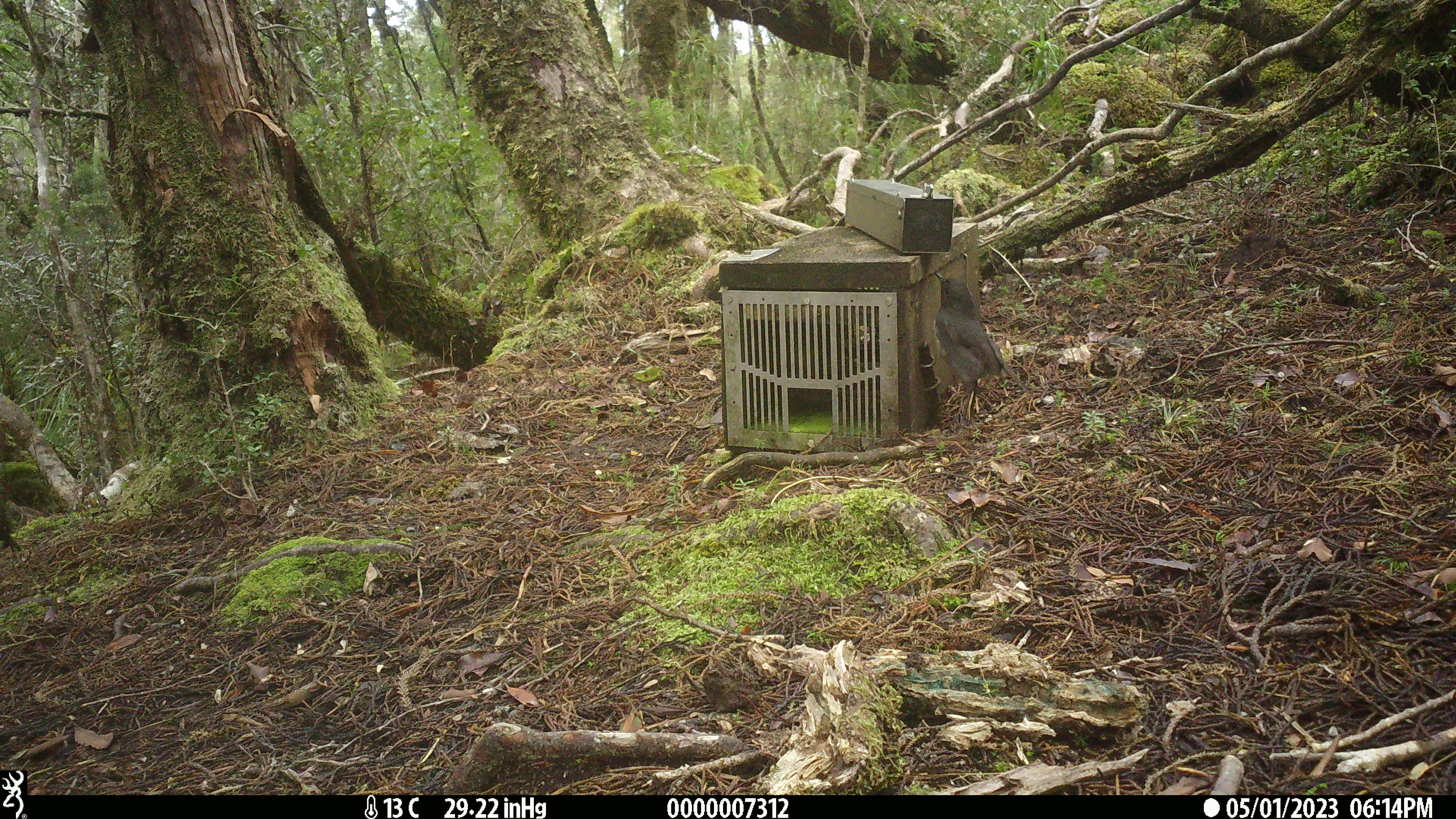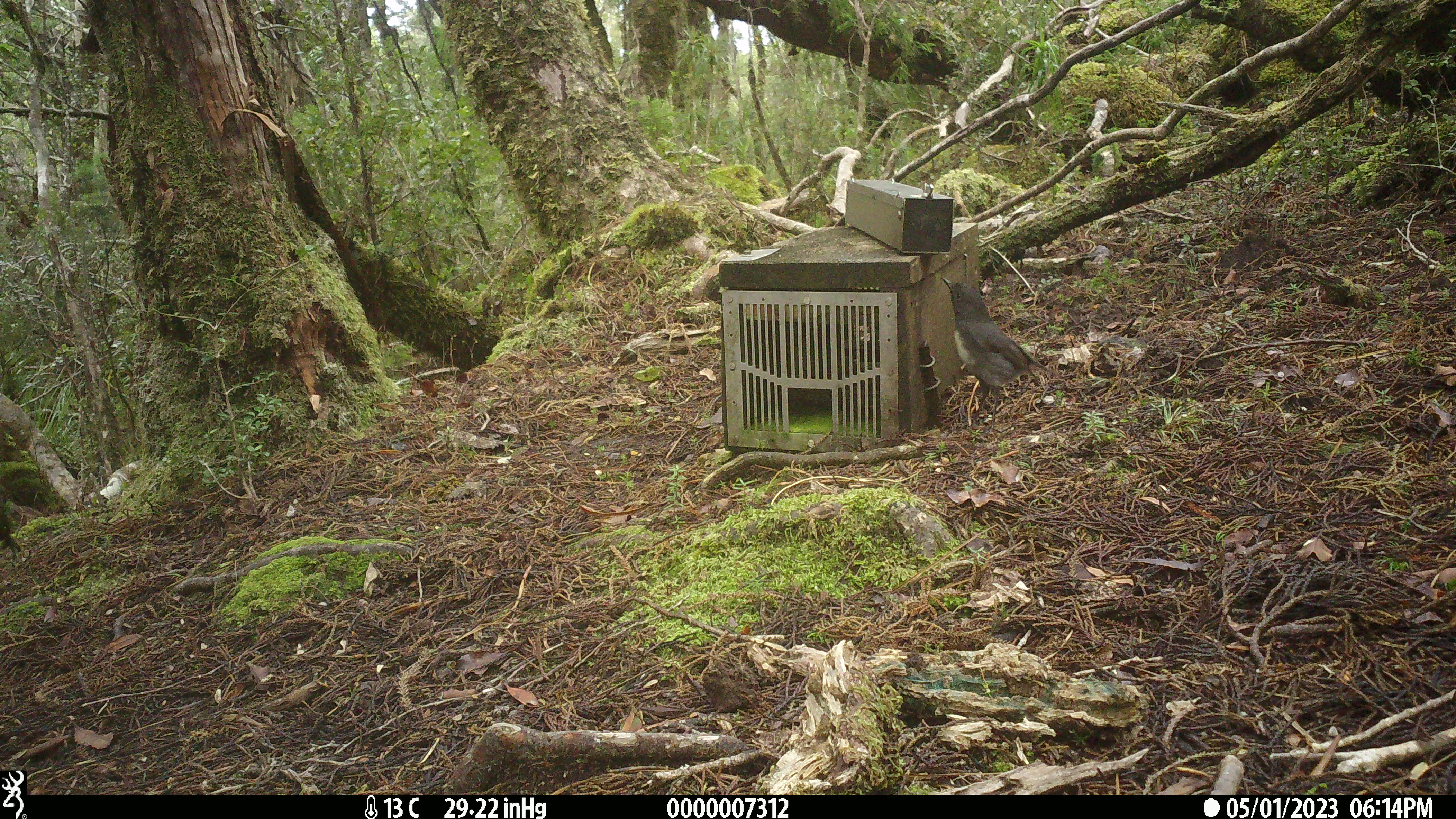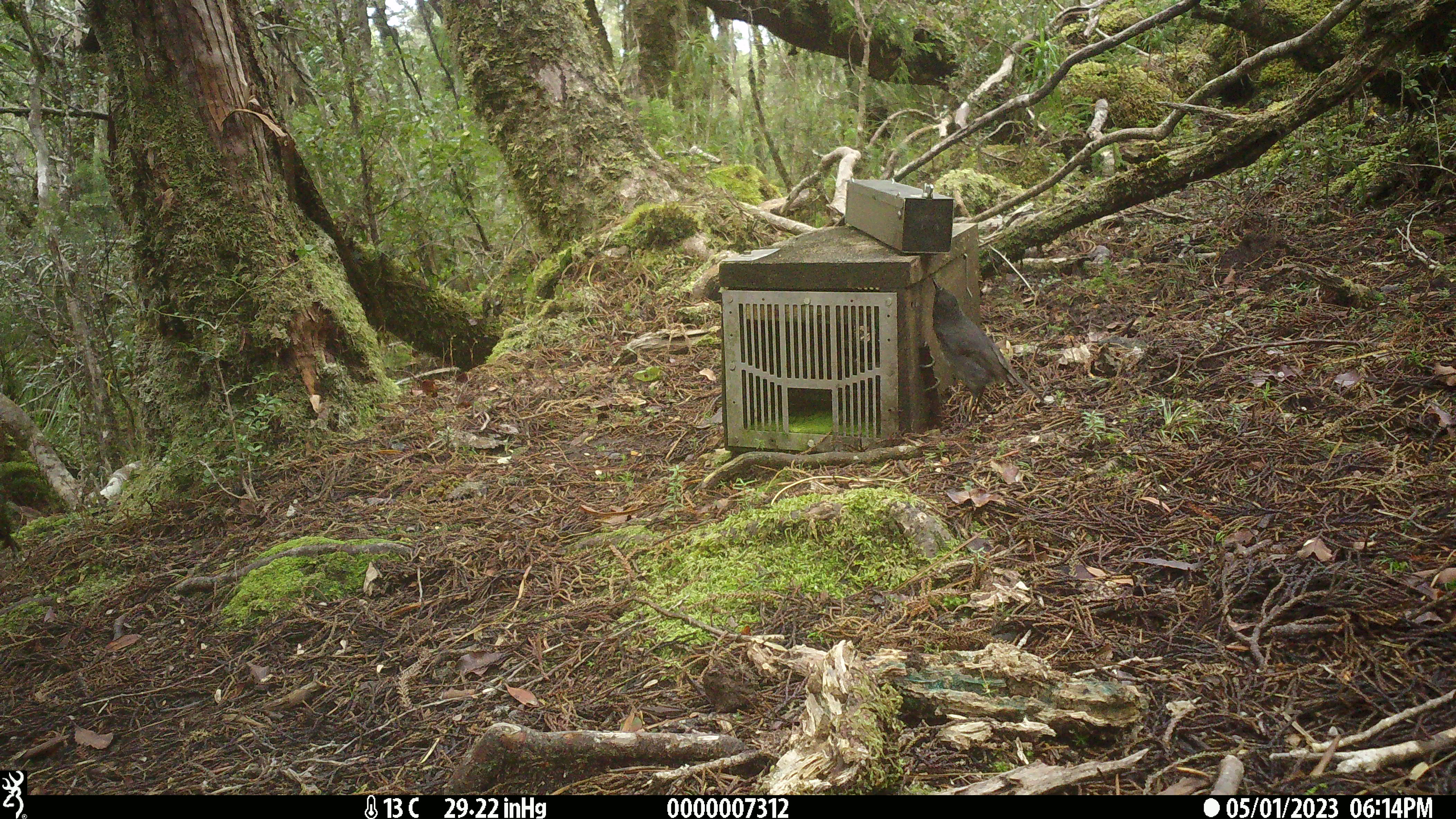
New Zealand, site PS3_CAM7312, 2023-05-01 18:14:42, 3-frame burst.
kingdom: Animalia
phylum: Chordata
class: Aves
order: Passeriformes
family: Petroicidae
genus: Petroica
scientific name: Petroica australis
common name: new zealand robin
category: robin